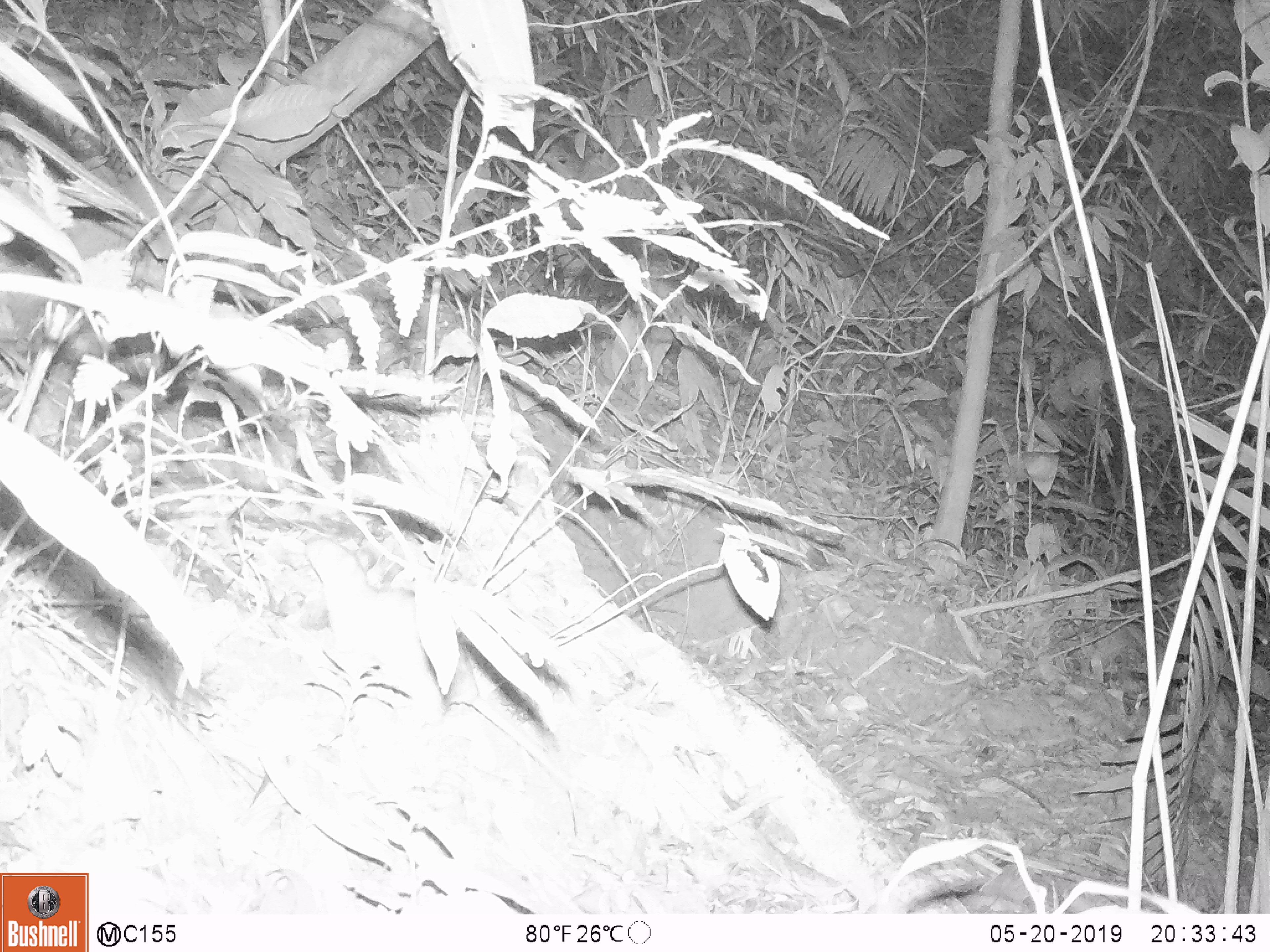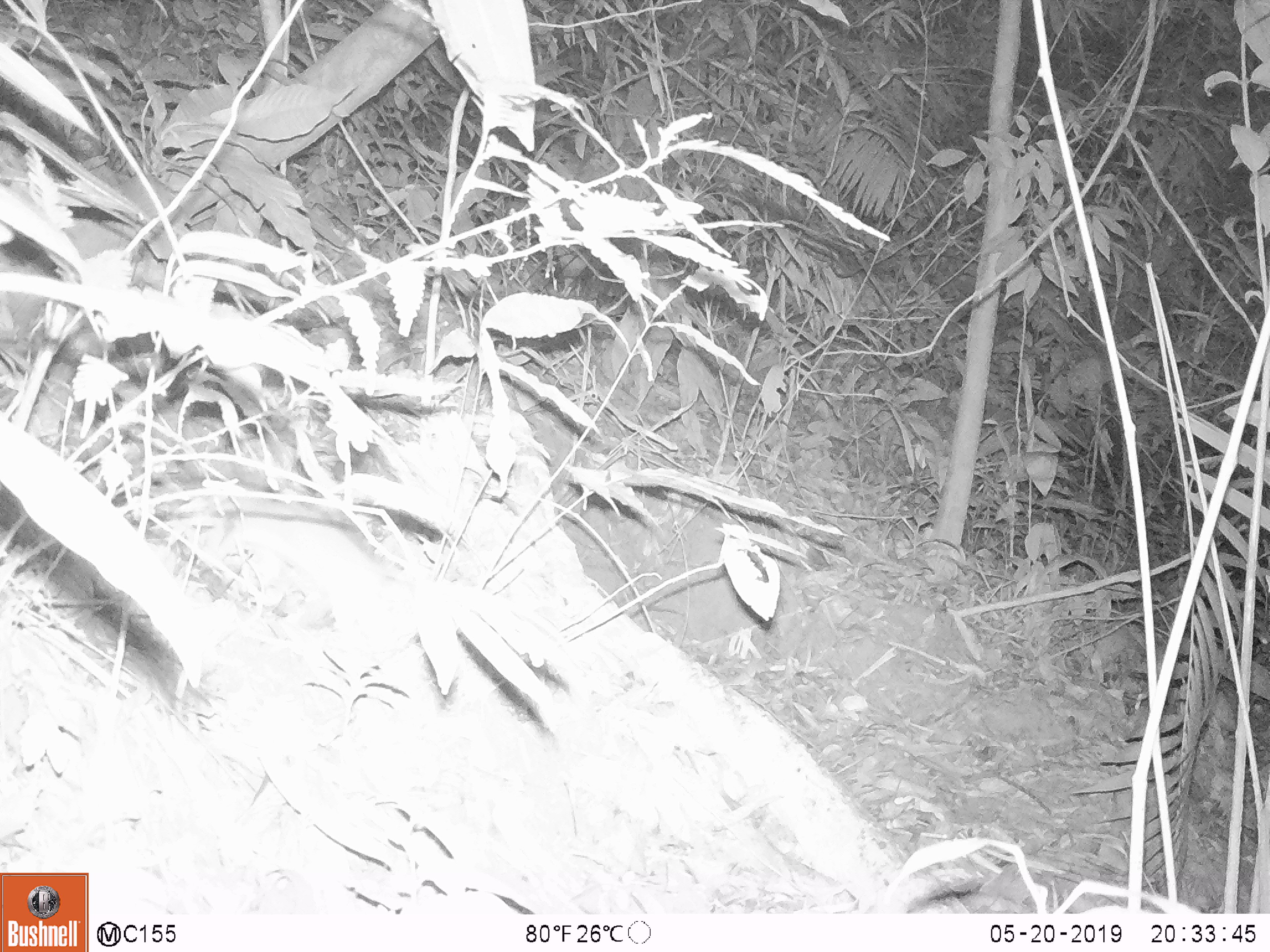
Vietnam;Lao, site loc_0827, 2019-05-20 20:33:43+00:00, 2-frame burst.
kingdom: Animalia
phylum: Chordata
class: Mammalia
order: Rodentia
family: Muridae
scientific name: Muridae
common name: old-world mice and rats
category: unidentified murid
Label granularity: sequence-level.